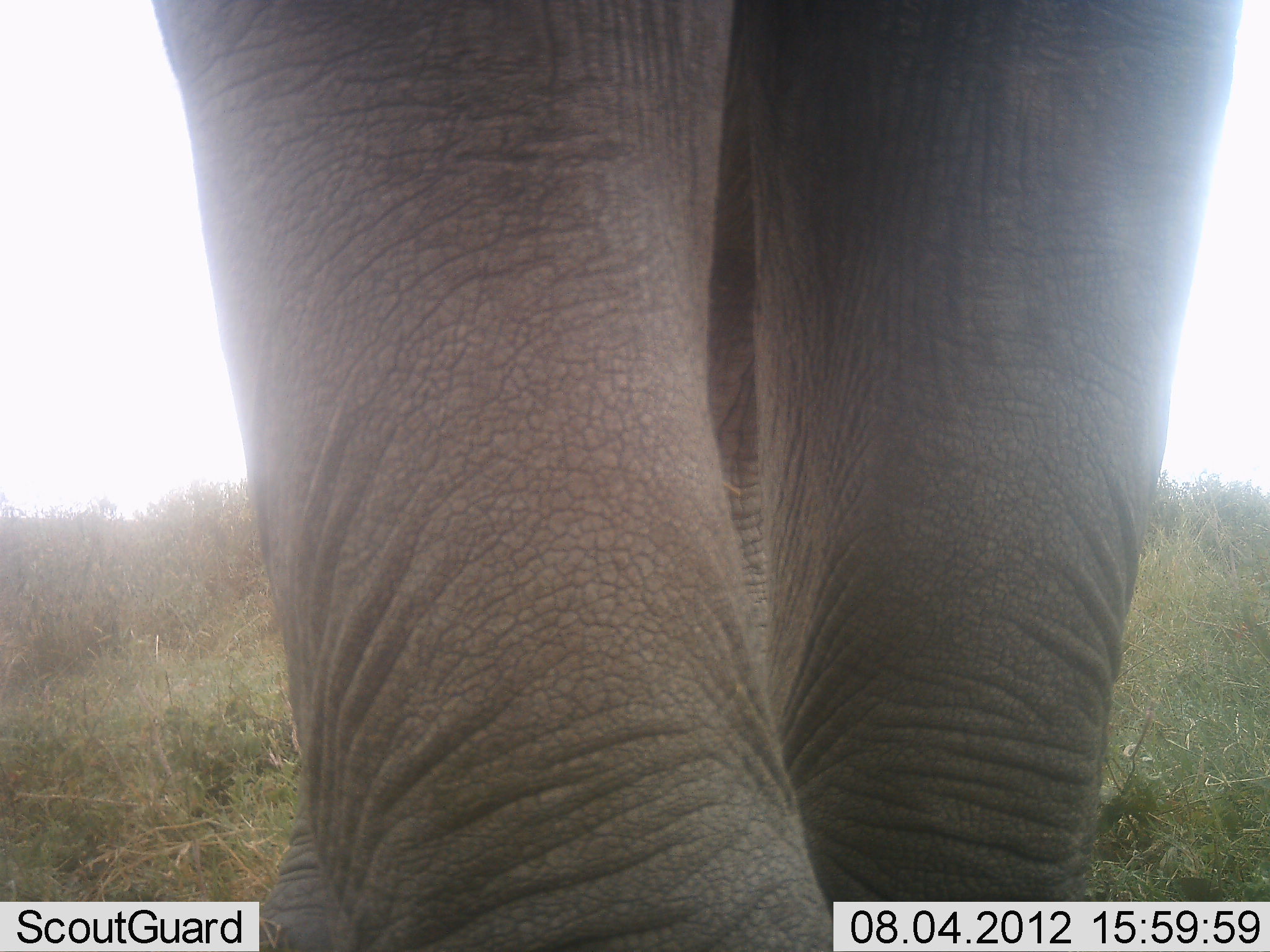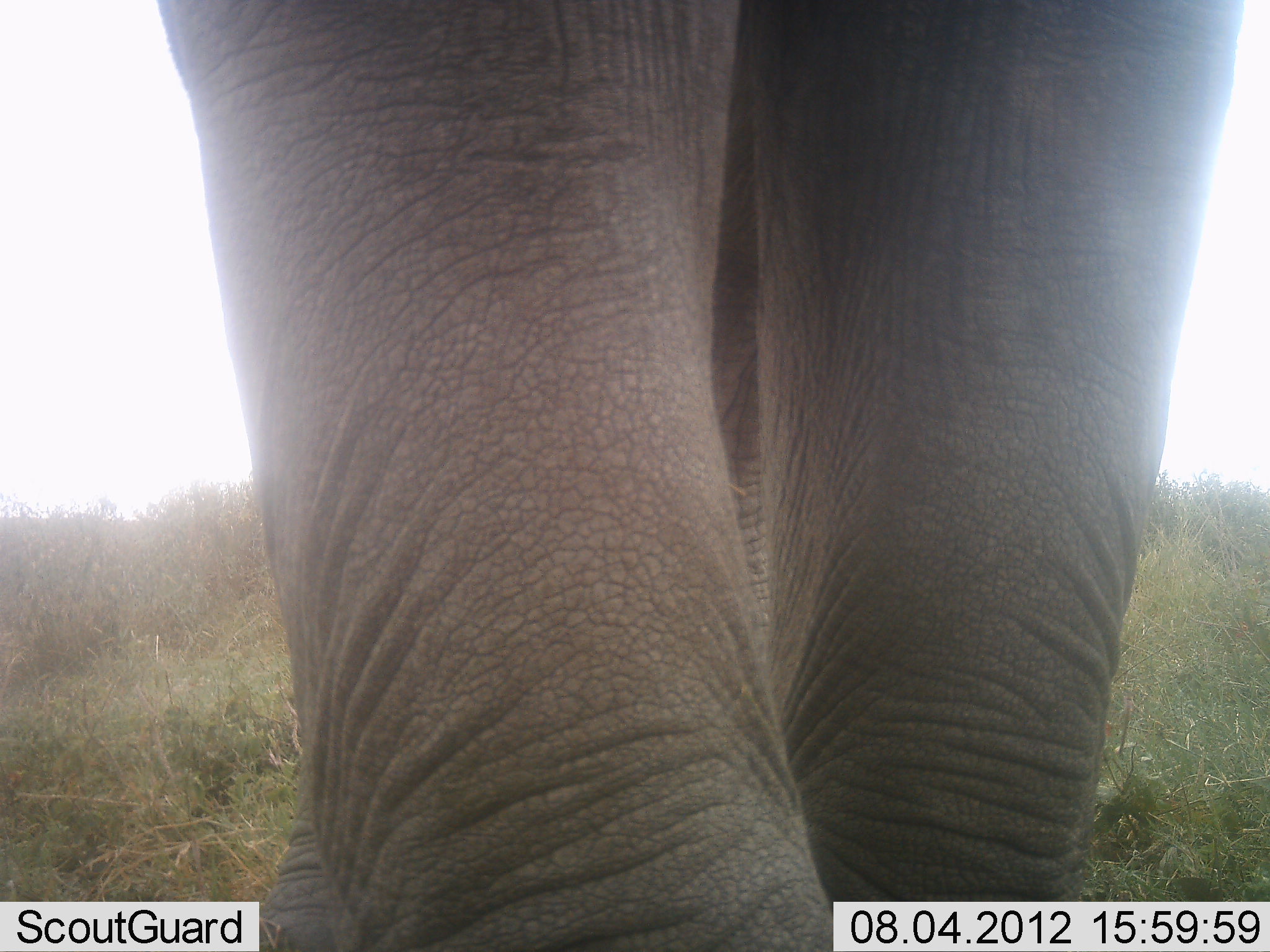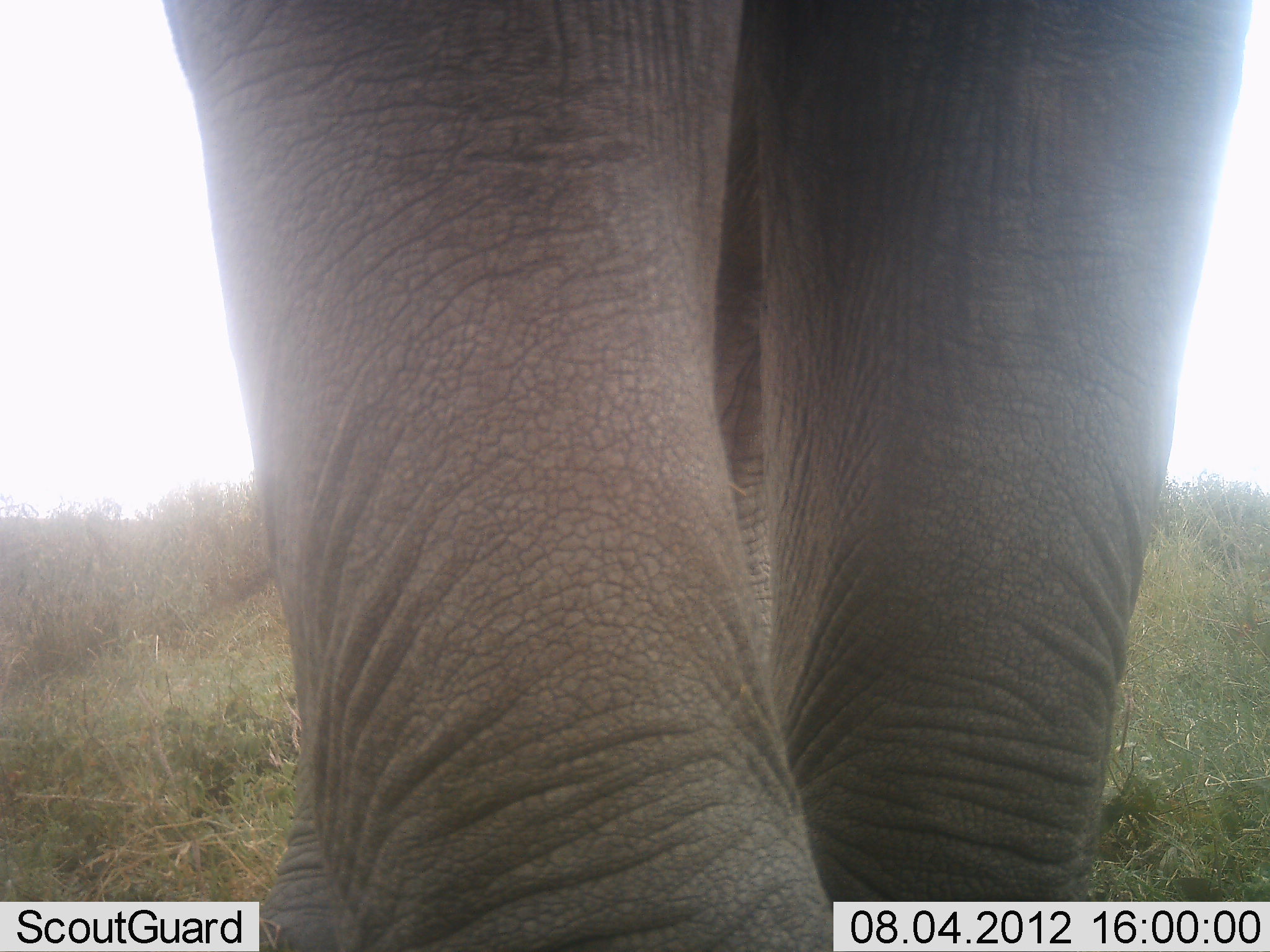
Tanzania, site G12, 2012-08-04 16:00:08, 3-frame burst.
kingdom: Animalia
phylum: Chordata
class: Mammalia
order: Proboscidea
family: Elephantidae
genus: Loxodonta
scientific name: Loxodonta africana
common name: african bush elephant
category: elephant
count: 1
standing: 90%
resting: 0%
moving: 10%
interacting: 0%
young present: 0%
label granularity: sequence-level